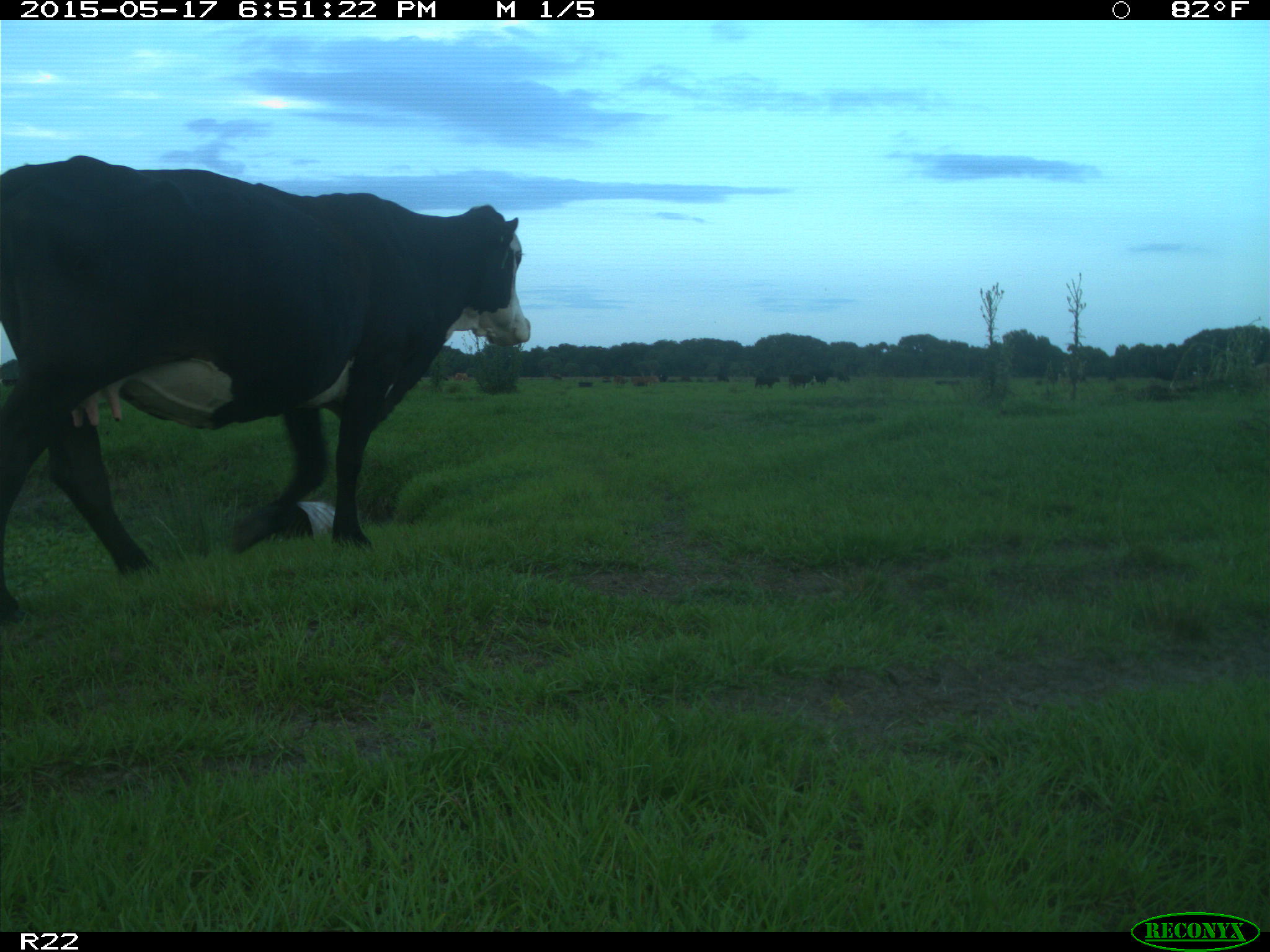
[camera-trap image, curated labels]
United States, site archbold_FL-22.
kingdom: Animalia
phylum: Chordata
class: Mammalia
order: Artiodactyla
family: Bovidae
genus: Bos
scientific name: Bos taurus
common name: domestic cow